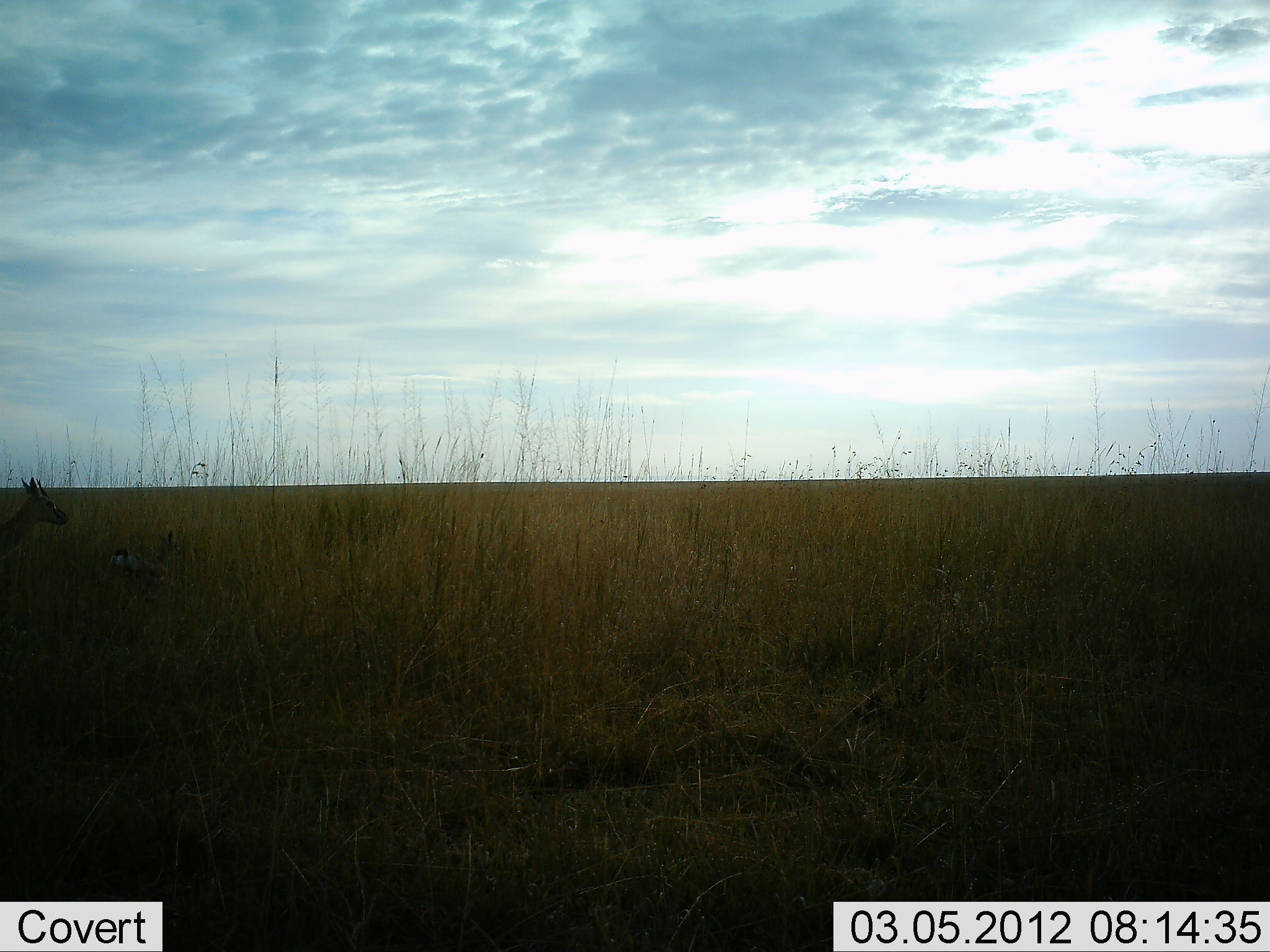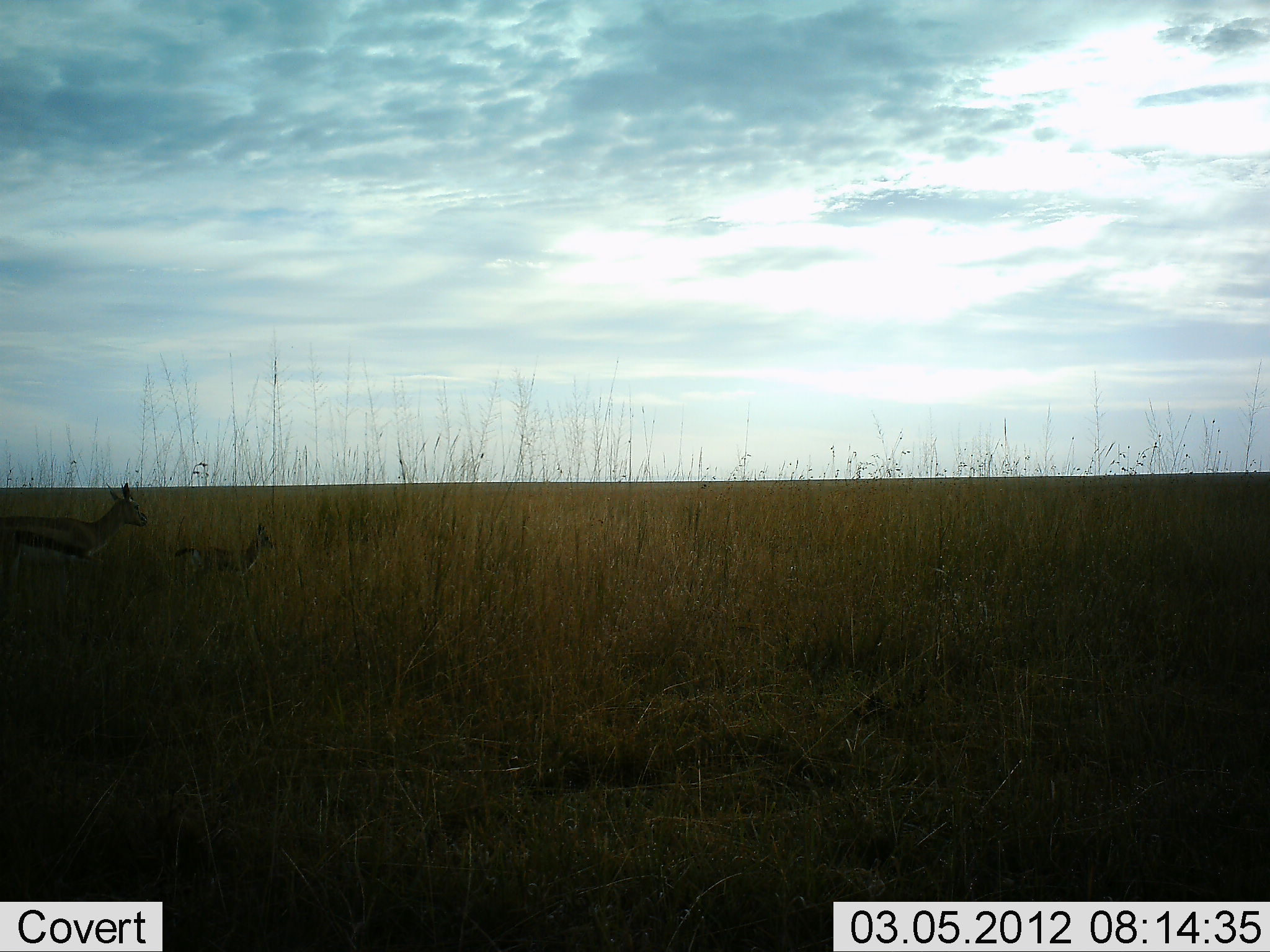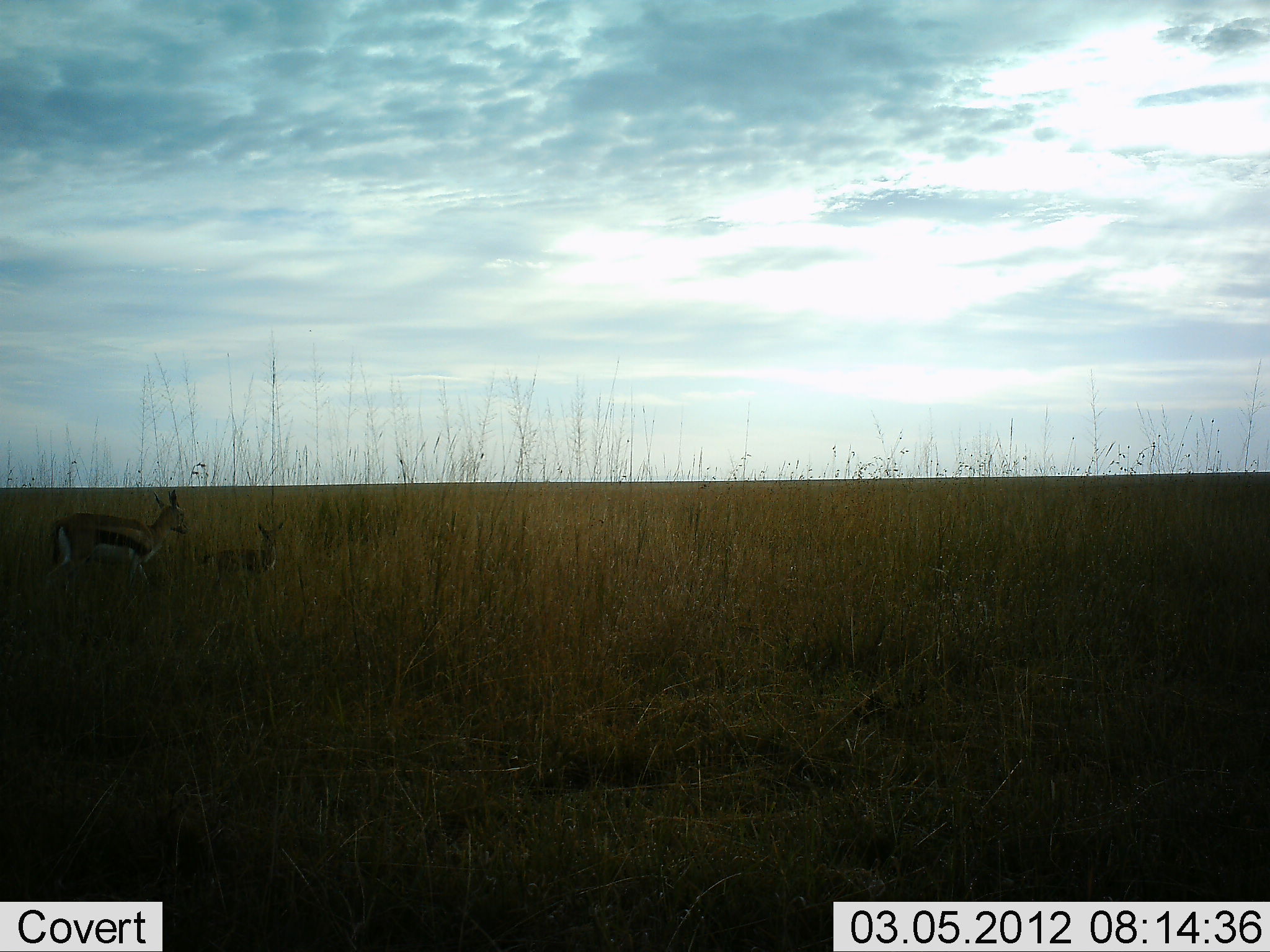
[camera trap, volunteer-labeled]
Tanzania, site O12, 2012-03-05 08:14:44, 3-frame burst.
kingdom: Animalia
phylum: Chordata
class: Mammalia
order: Artiodactyla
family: Bovidae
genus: Eudorcas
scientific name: Eudorcas thomsonii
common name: thomson's gazelle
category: gazellethomsons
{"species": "gazellethomsons (thomson's gazelle) (Eudorcas thomsonii)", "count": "2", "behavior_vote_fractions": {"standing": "7%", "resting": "0%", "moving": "93%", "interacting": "0%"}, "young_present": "93%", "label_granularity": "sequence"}